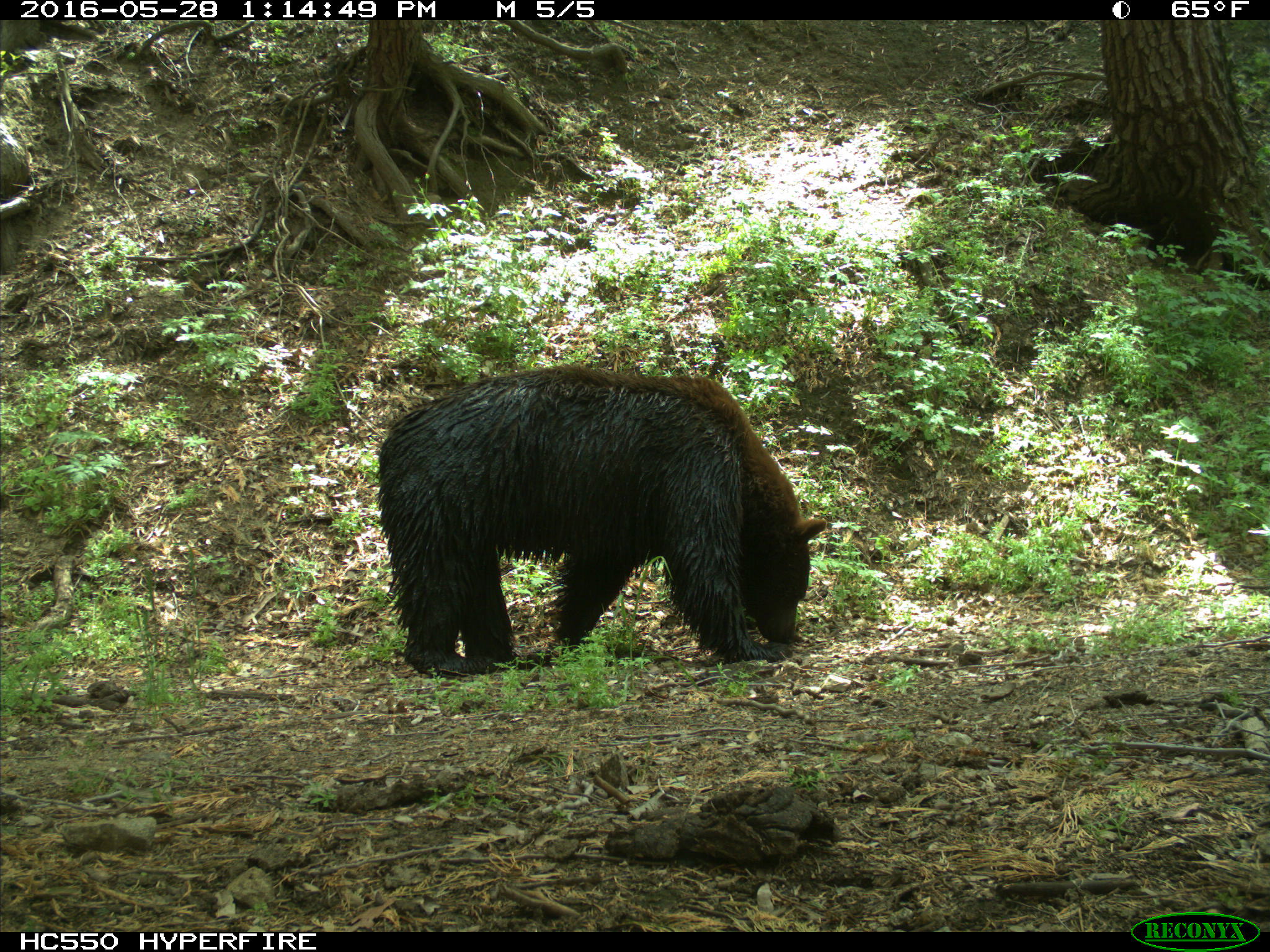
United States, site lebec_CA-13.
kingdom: Animalia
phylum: Chordata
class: Mammalia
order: Carnivora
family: Ursidae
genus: Ursus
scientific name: Ursus americanus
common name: american black bear